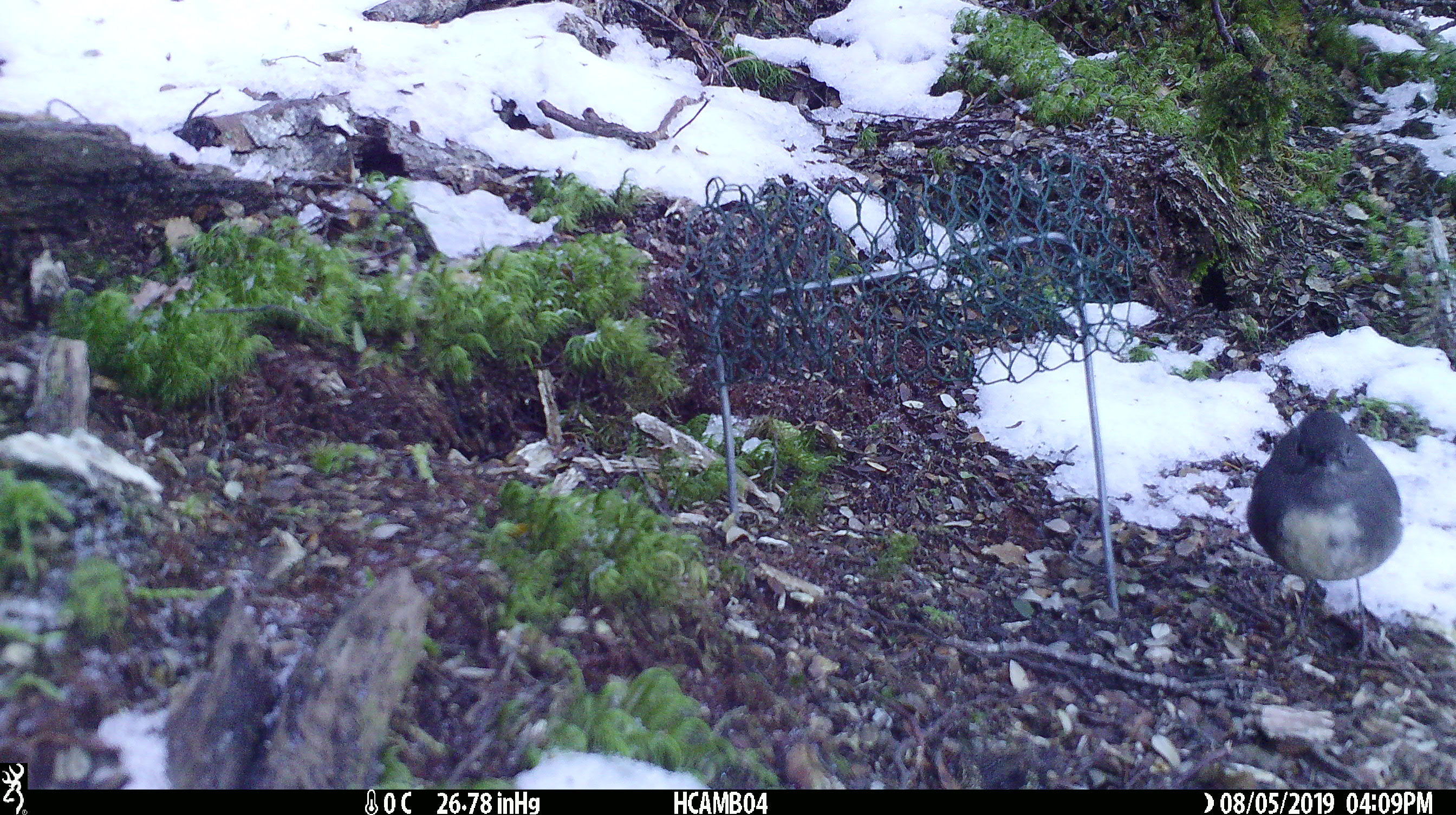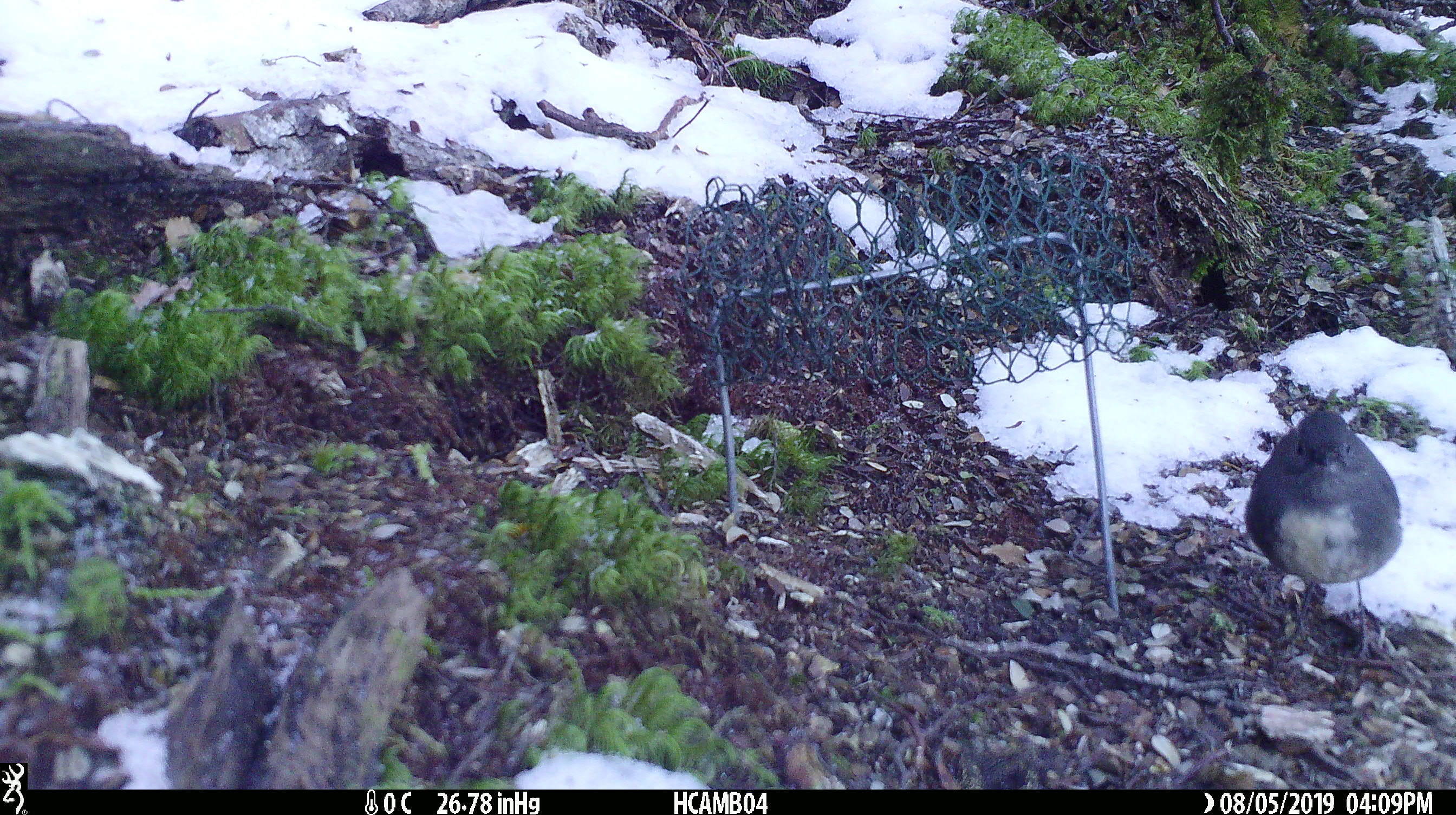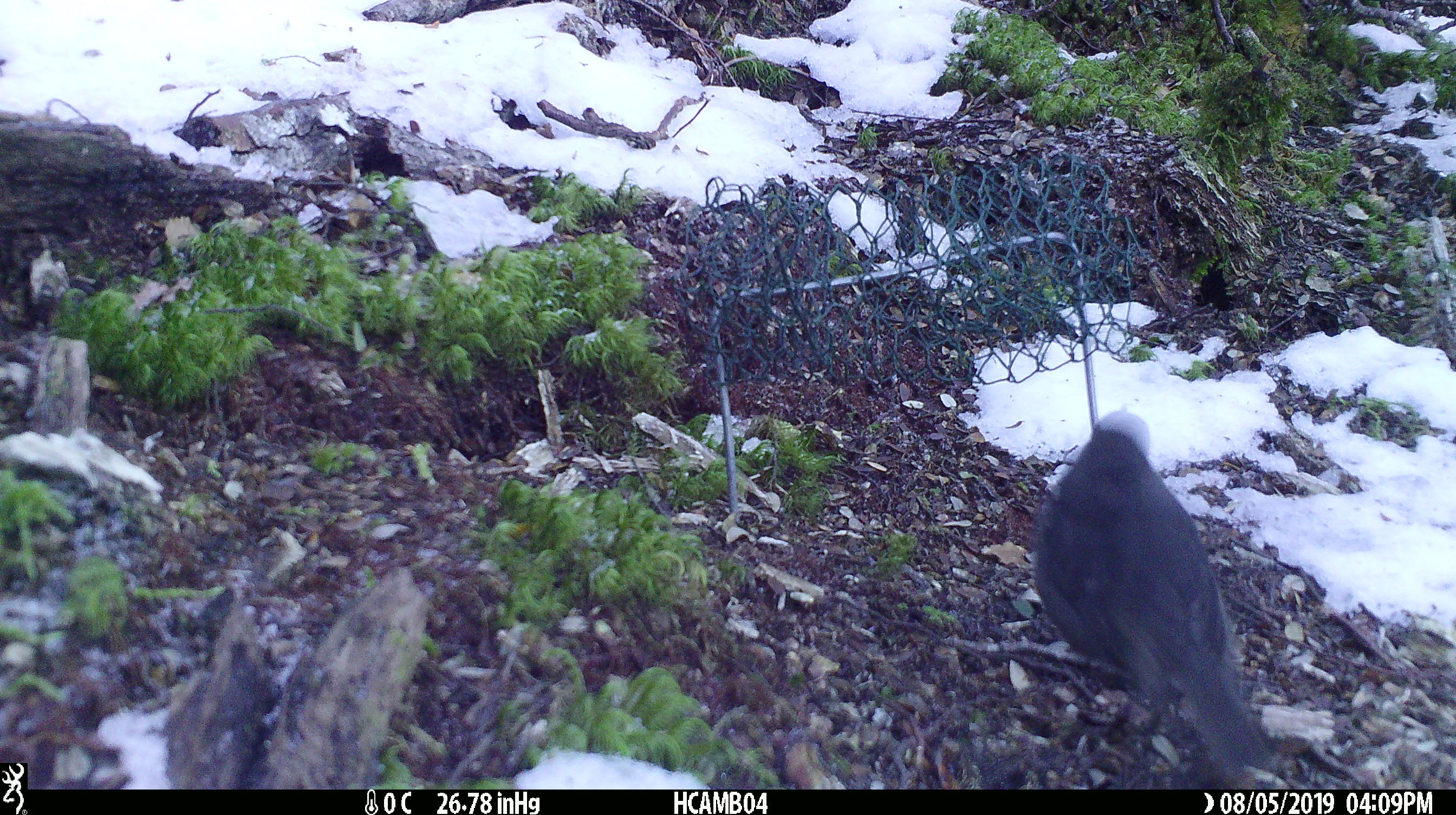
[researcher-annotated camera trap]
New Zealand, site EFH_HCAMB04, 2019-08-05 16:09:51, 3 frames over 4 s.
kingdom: Animalia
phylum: Chordata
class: Aves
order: Passeriformes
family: Petroicidae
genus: Petroica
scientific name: Petroica australis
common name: new zealand robin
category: robin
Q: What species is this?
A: Robin (new zealand robin) (Petroica australis).